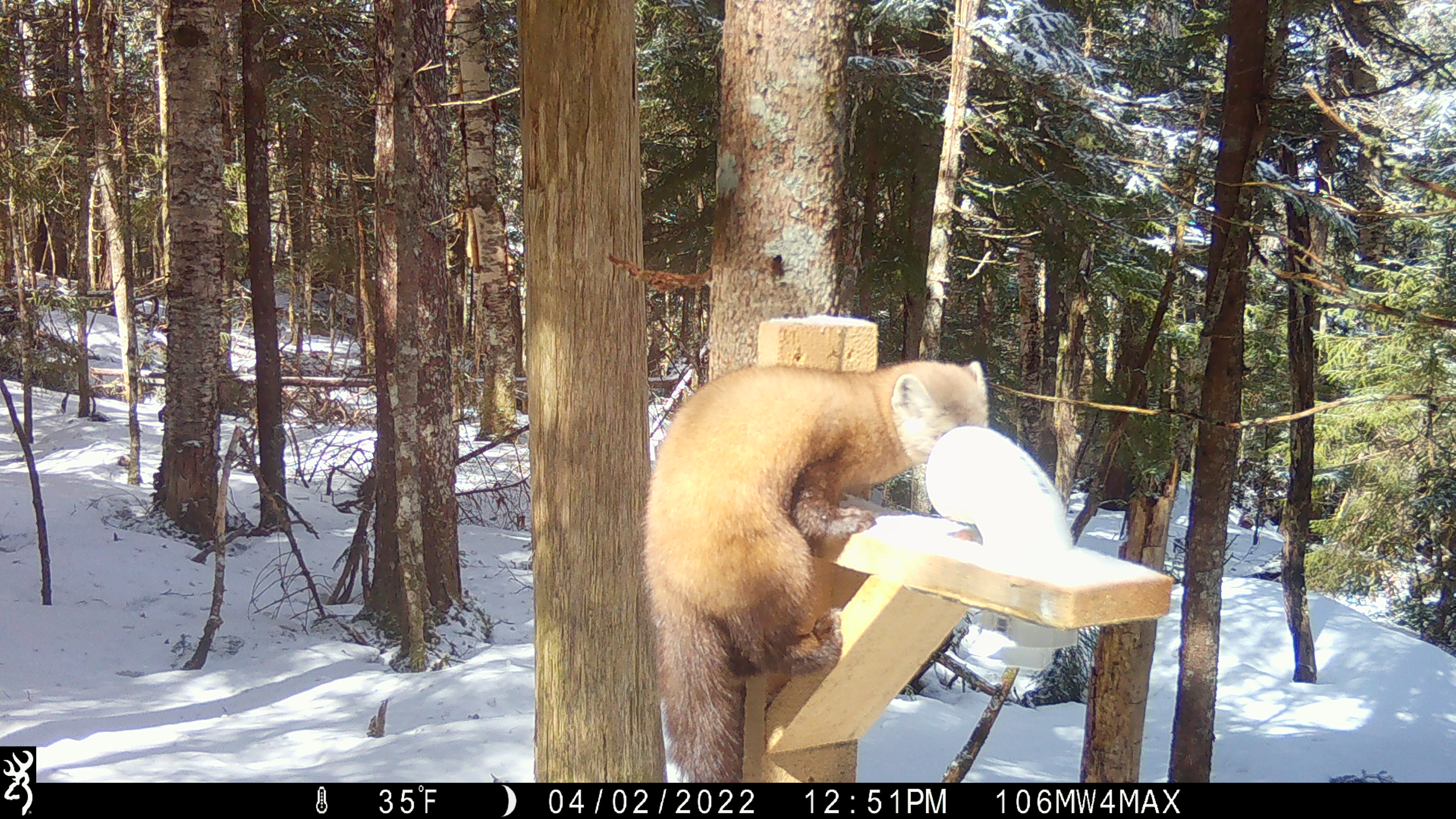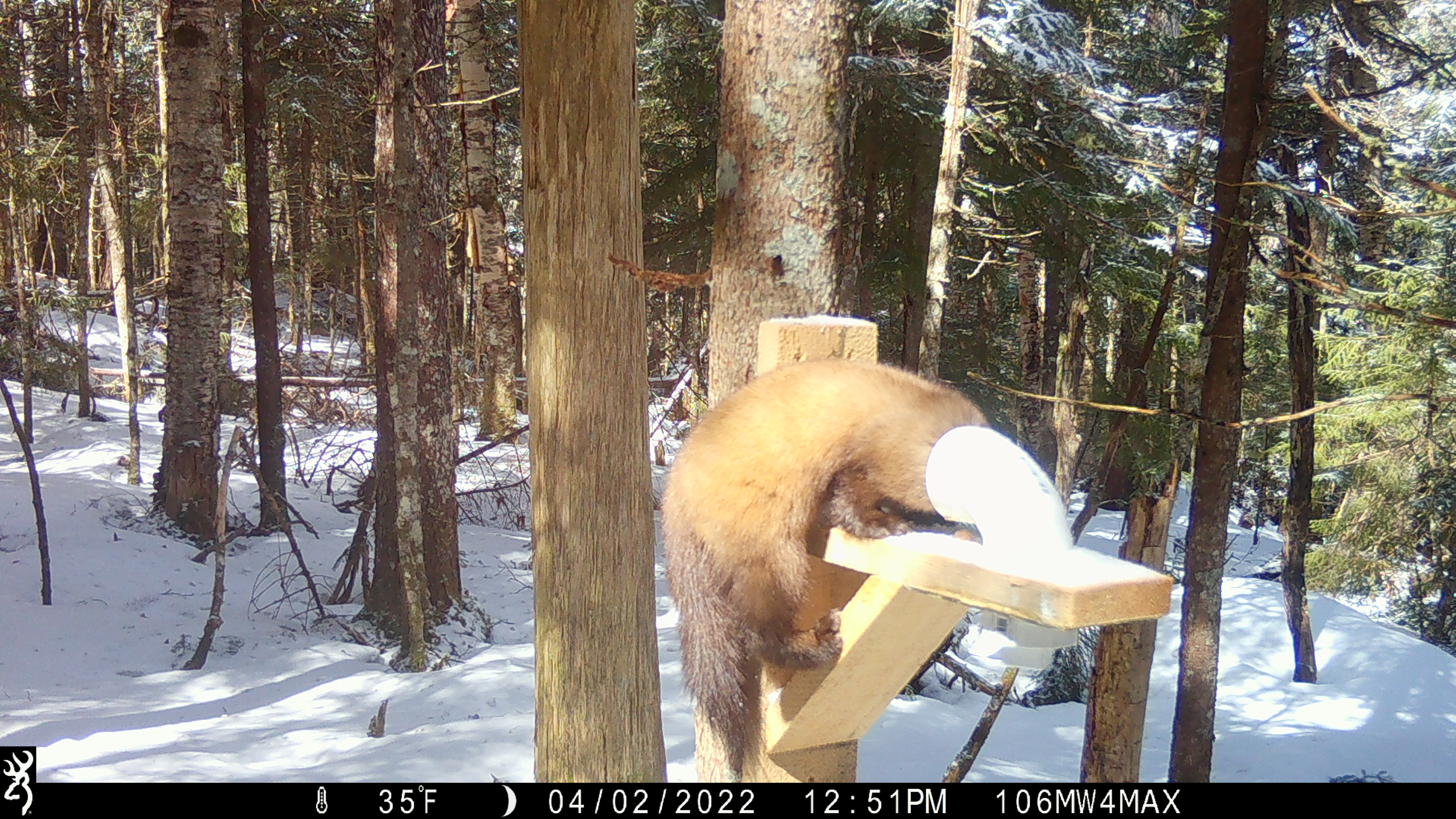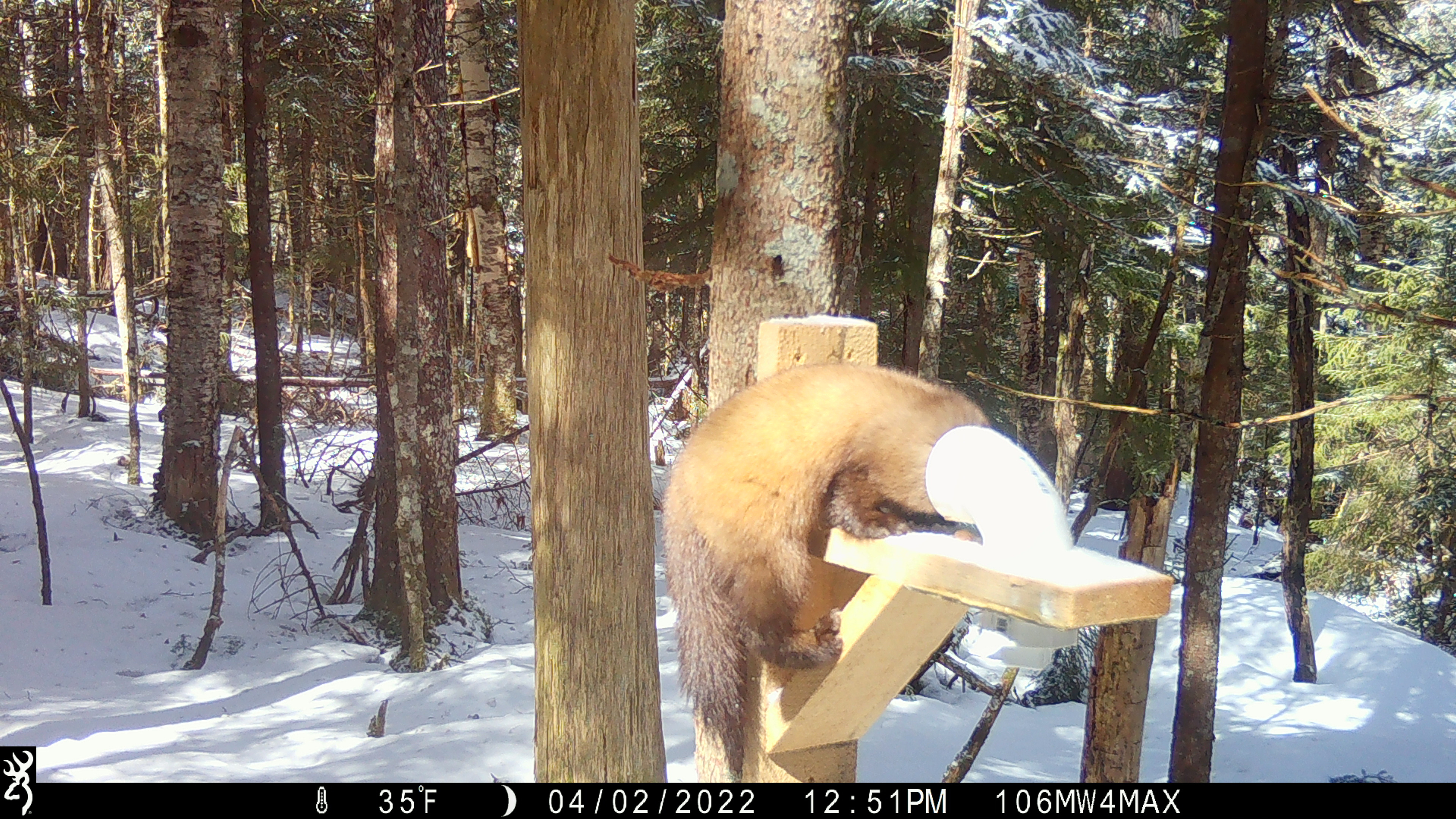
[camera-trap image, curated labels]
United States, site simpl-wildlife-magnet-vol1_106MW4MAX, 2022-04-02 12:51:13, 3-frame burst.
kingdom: Animalia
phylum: Chordata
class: Mammalia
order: Carnivora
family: Mustelidae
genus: Martes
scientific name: Martes americana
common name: american marten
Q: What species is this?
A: American marten (Martes americana).